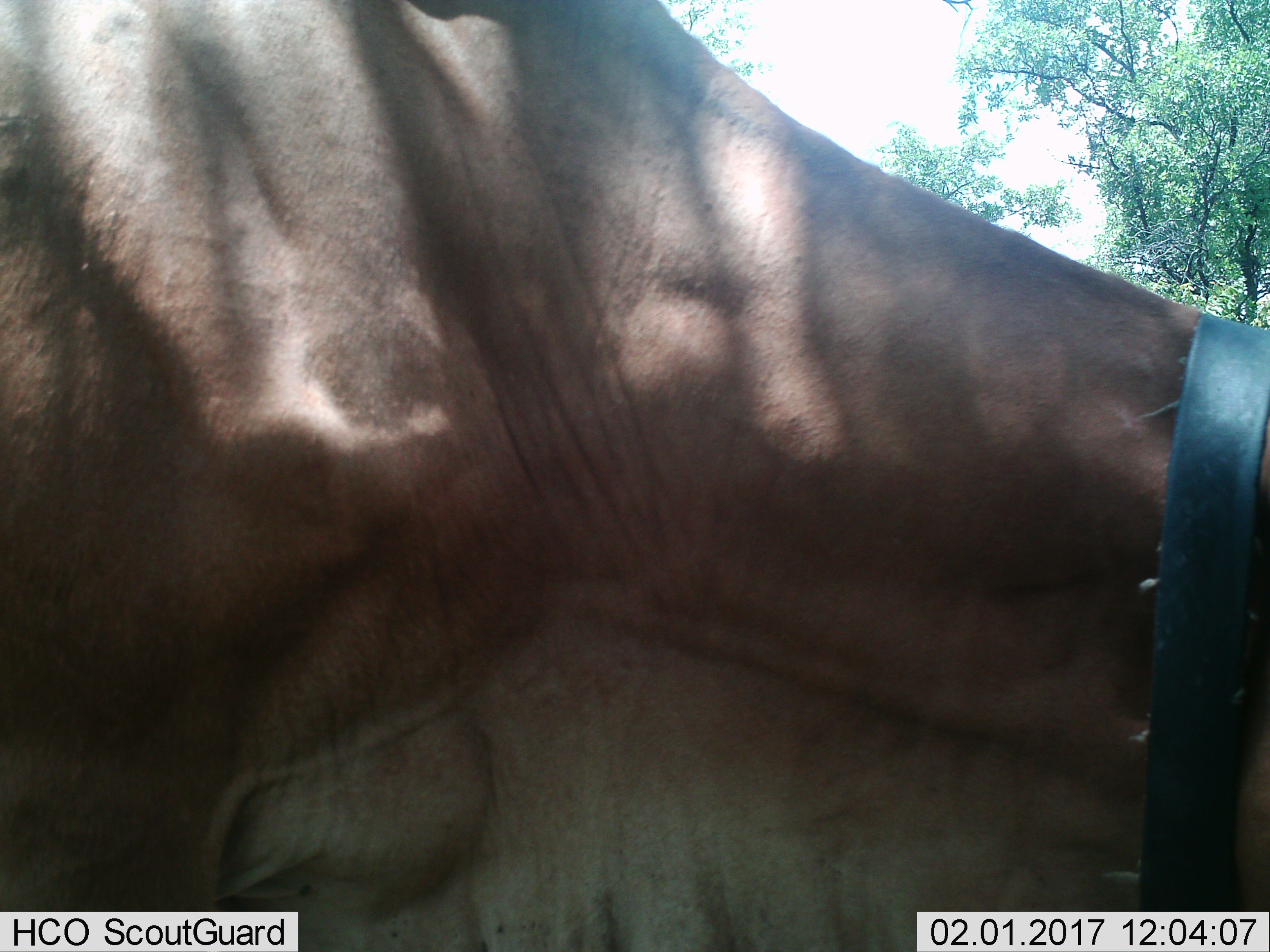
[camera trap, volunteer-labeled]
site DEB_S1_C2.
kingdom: Animalia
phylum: Chordata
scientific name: Vertebrata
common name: domestic animal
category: domesticanimal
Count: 1.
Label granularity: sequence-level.